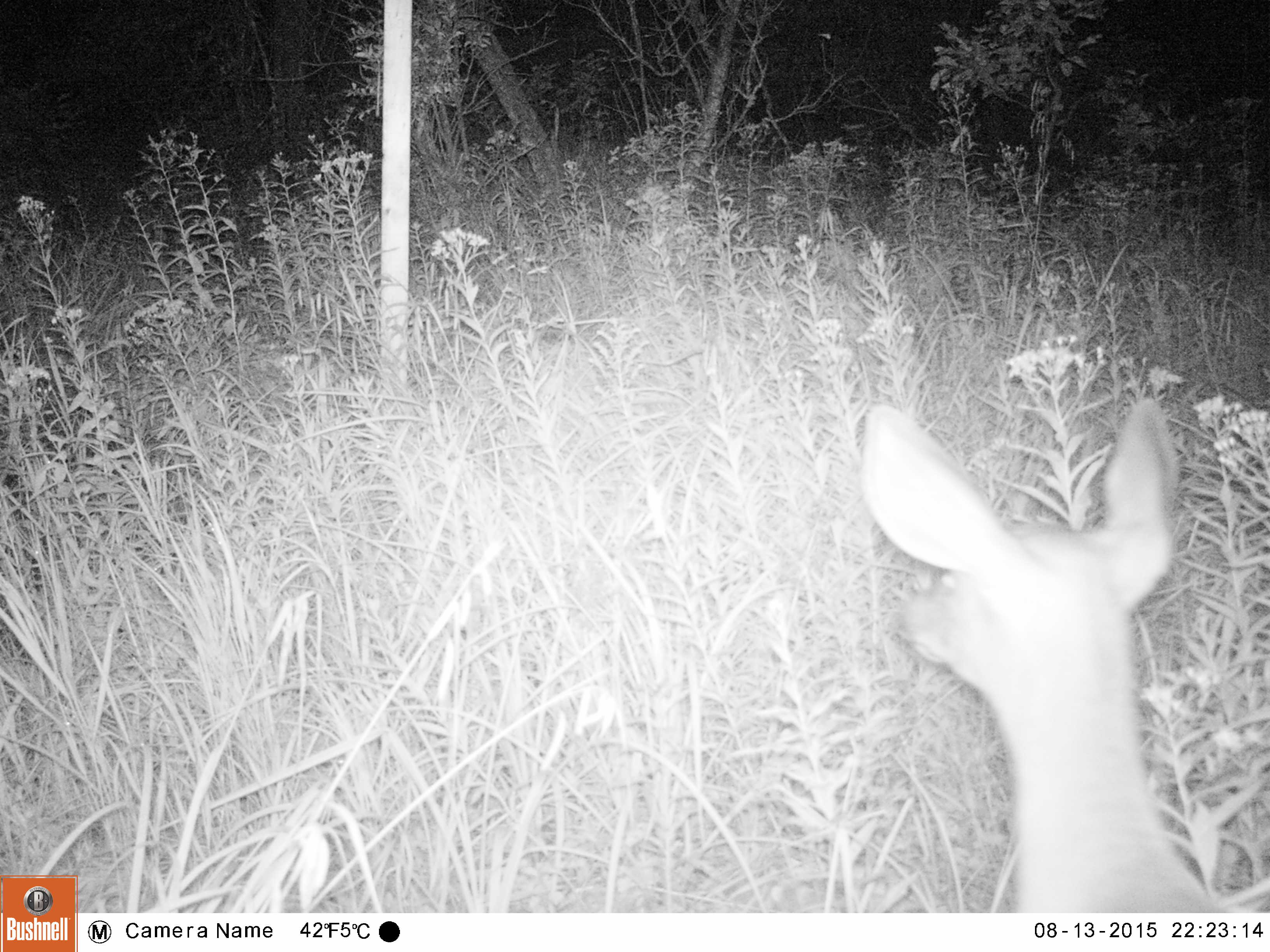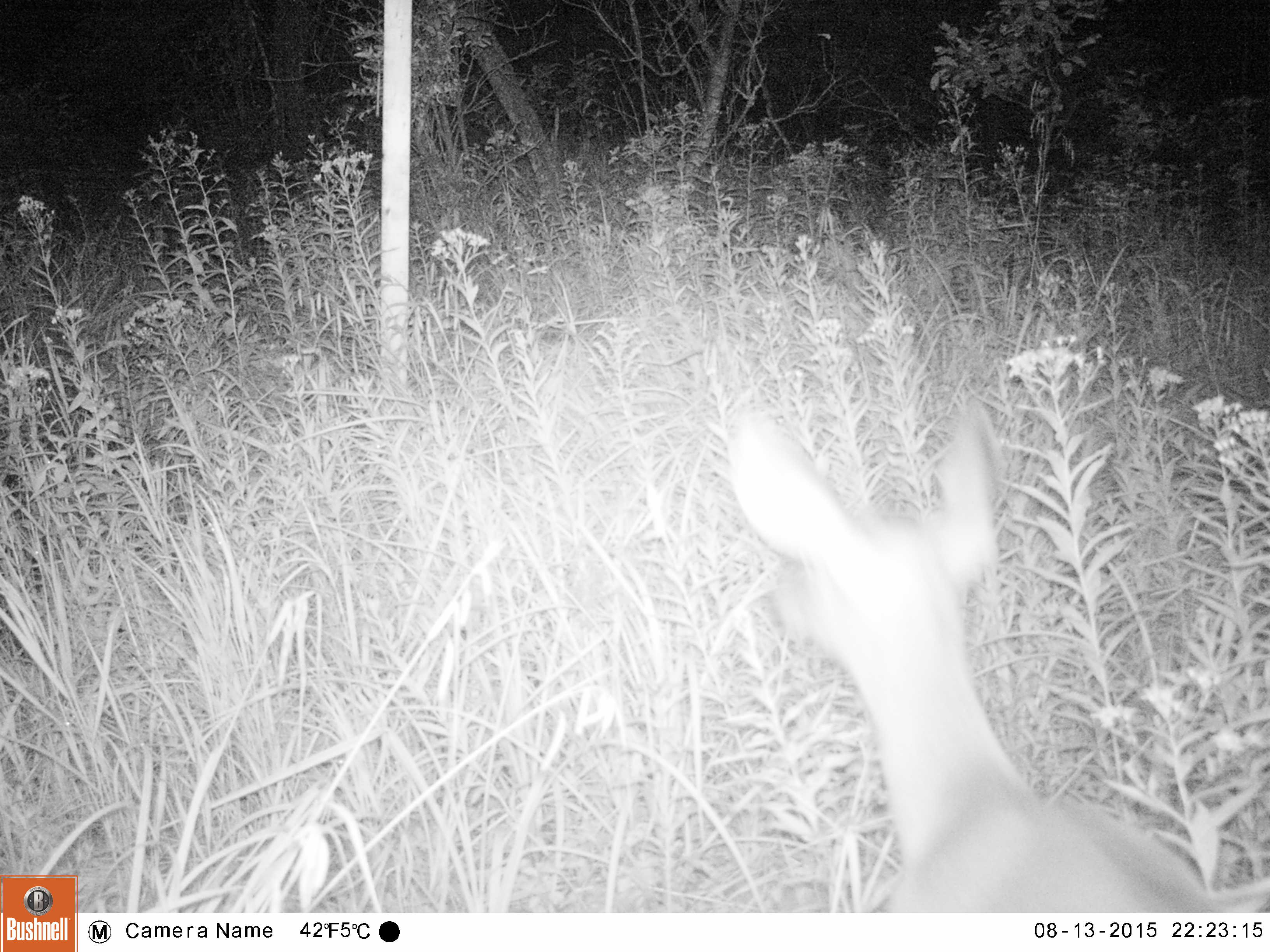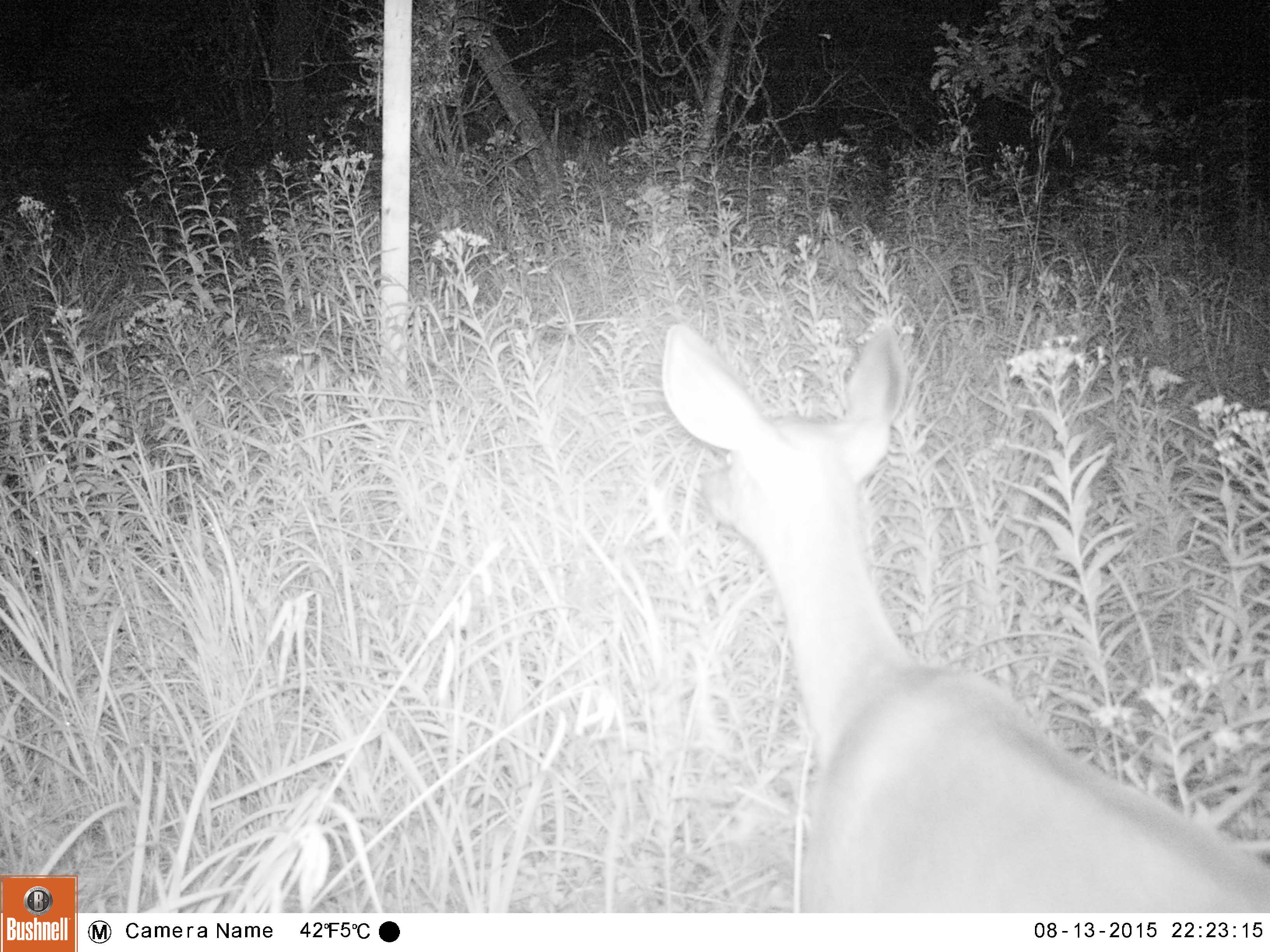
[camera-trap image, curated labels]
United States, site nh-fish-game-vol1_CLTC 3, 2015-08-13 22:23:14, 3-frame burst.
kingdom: Animalia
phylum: Chordata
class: Mammalia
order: Artiodactyla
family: Cervidae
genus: Odocoileus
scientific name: Odocoileus virginianus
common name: white-tailed deer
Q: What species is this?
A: White-tailed deer (Odocoileus virginianus).